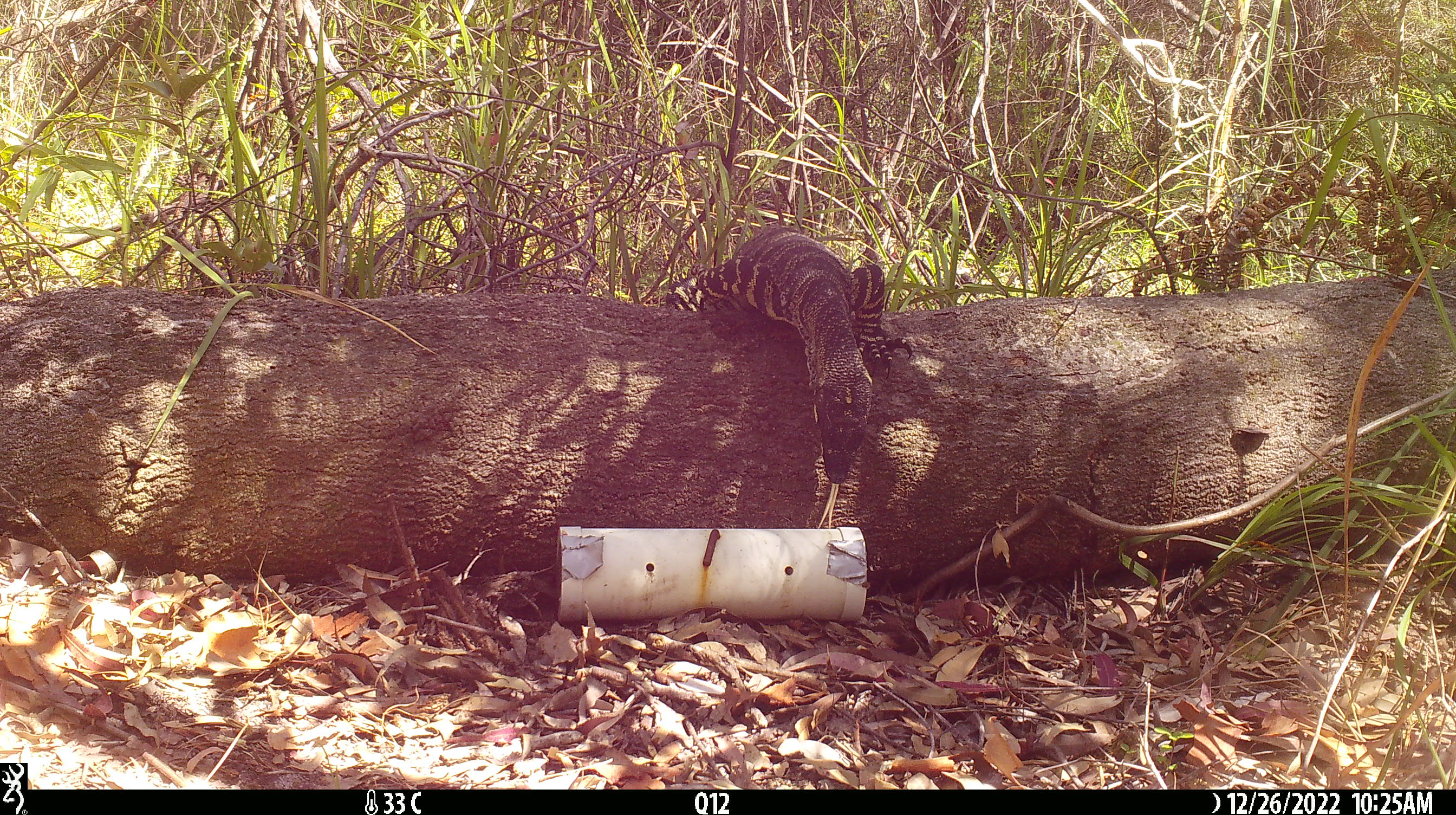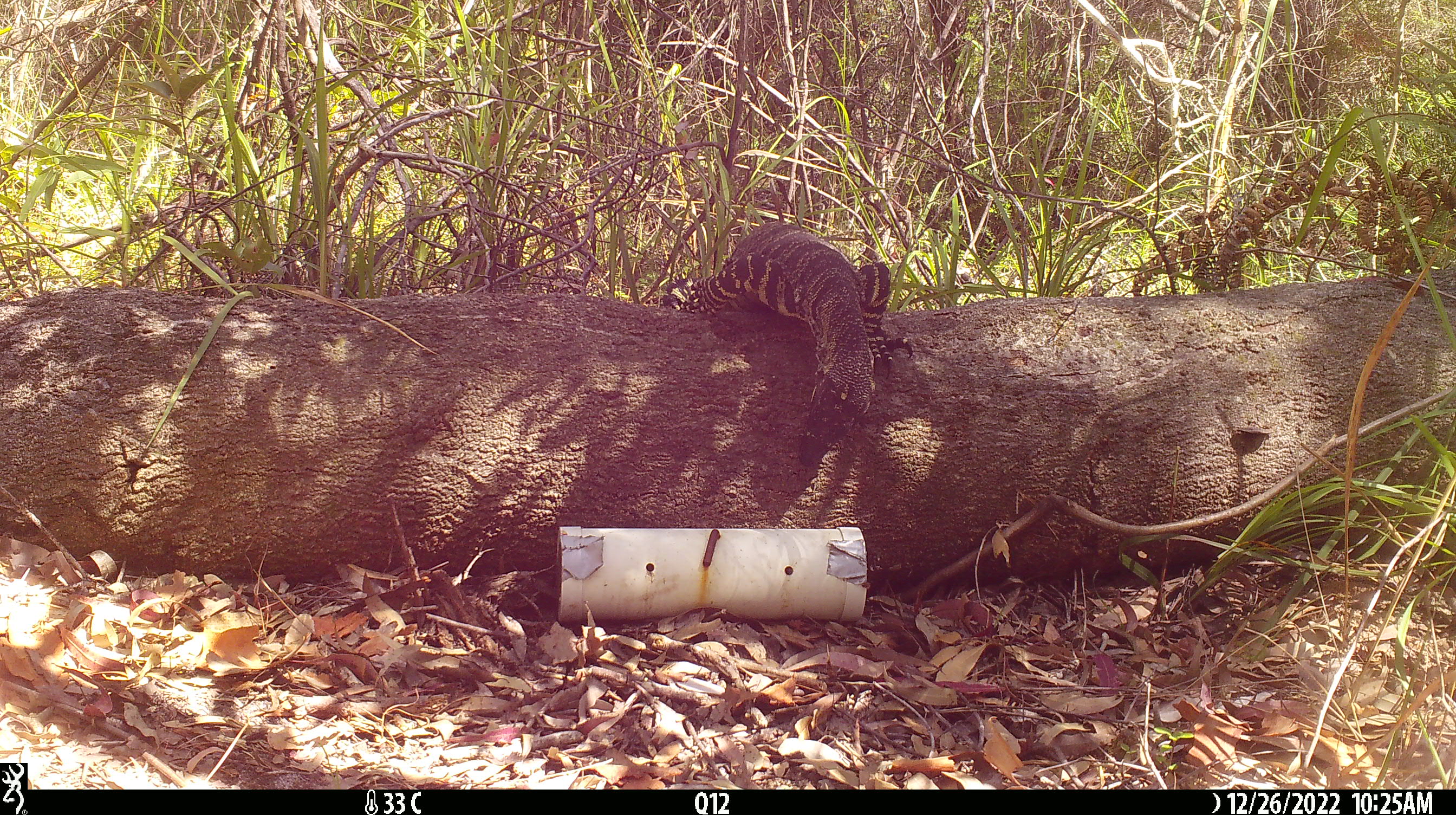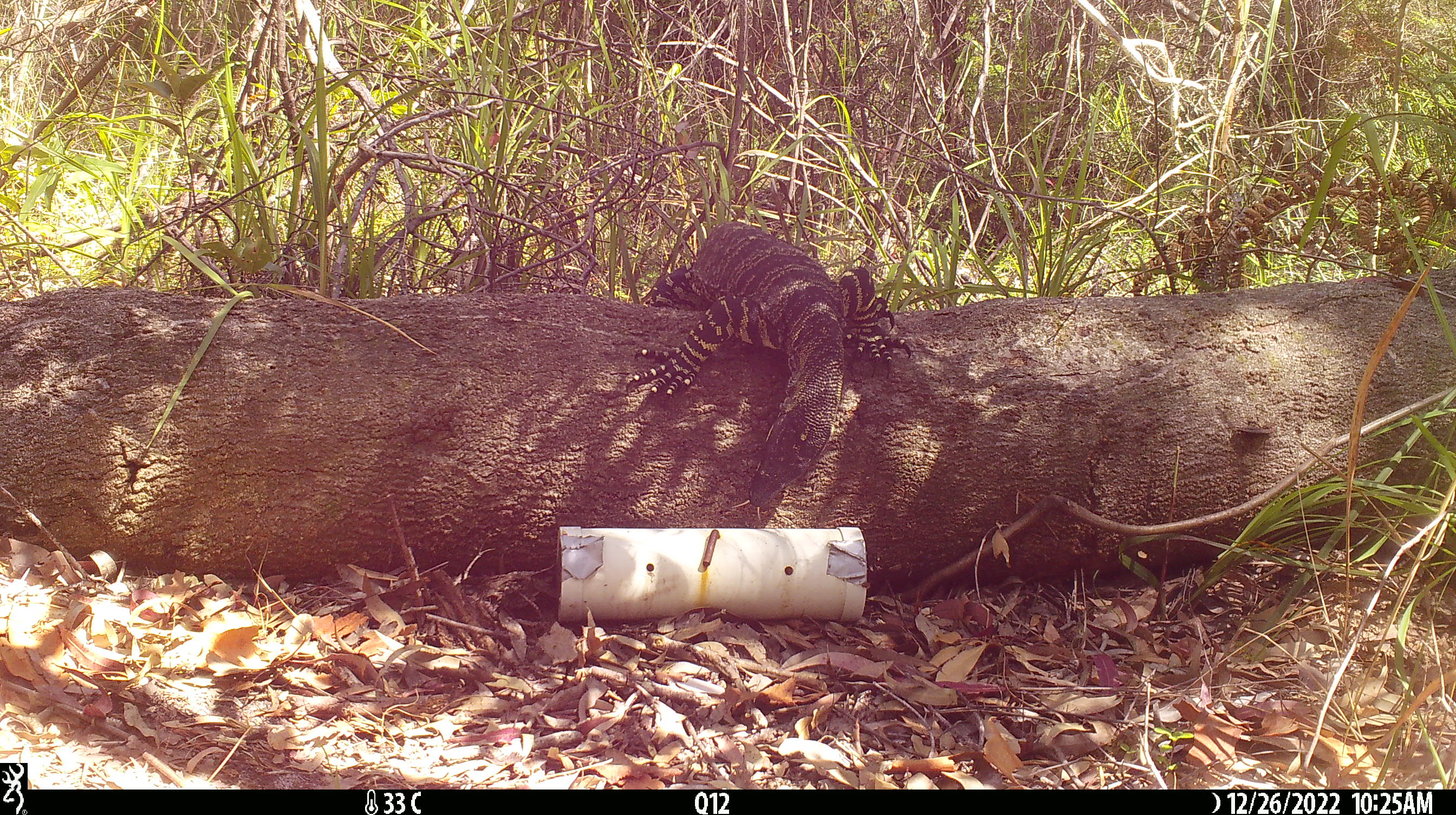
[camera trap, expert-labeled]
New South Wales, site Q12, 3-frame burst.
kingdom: Animalia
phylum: Chordata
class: Reptilia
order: Squamata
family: Varanidae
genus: Varanus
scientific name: Varanus varius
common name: lace monitor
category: goanna